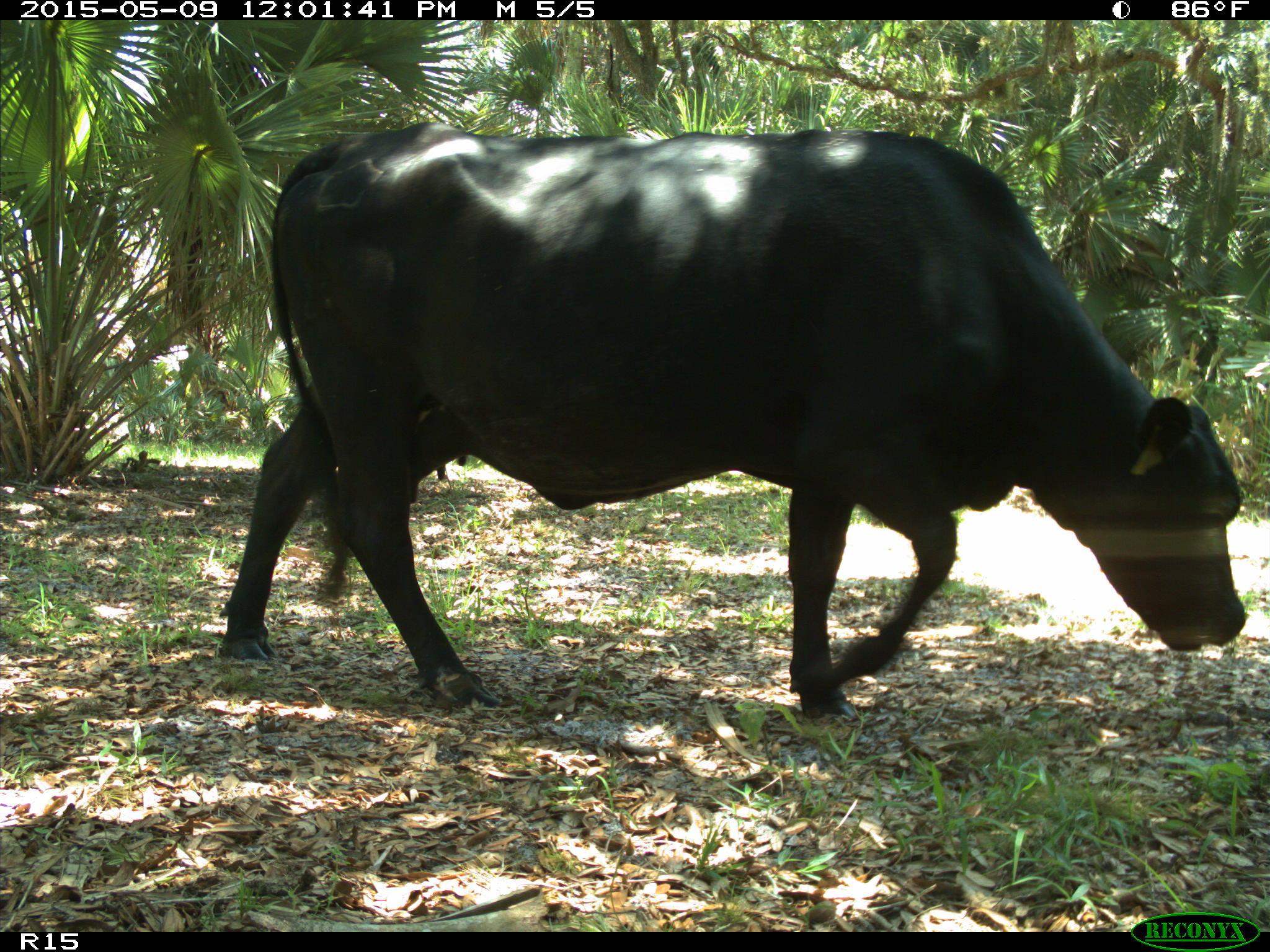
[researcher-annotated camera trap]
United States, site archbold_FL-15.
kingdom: Animalia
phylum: Chordata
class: Mammalia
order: Artiodactyla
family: Bovidae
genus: Bos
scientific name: Bos taurus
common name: domestic cow